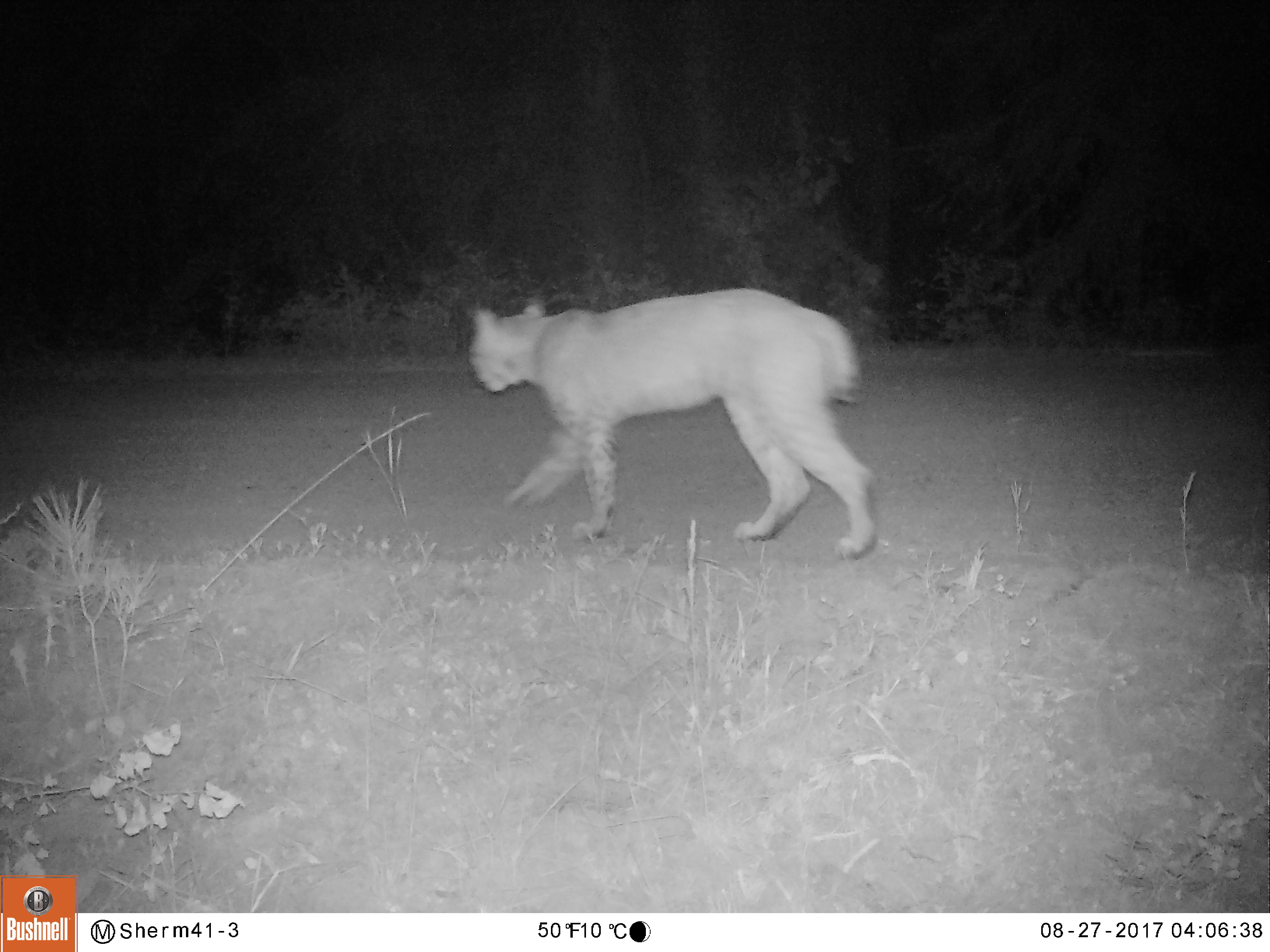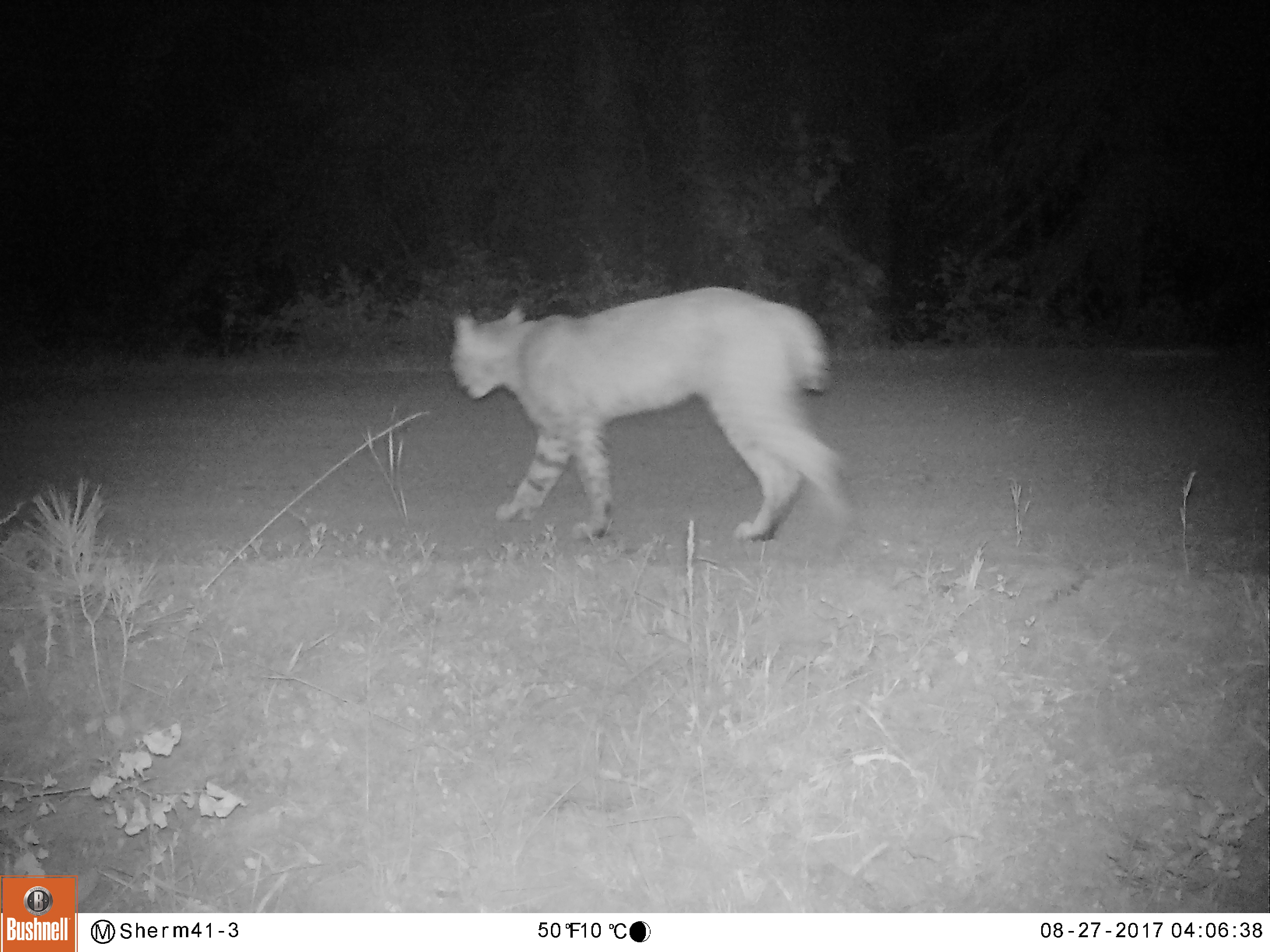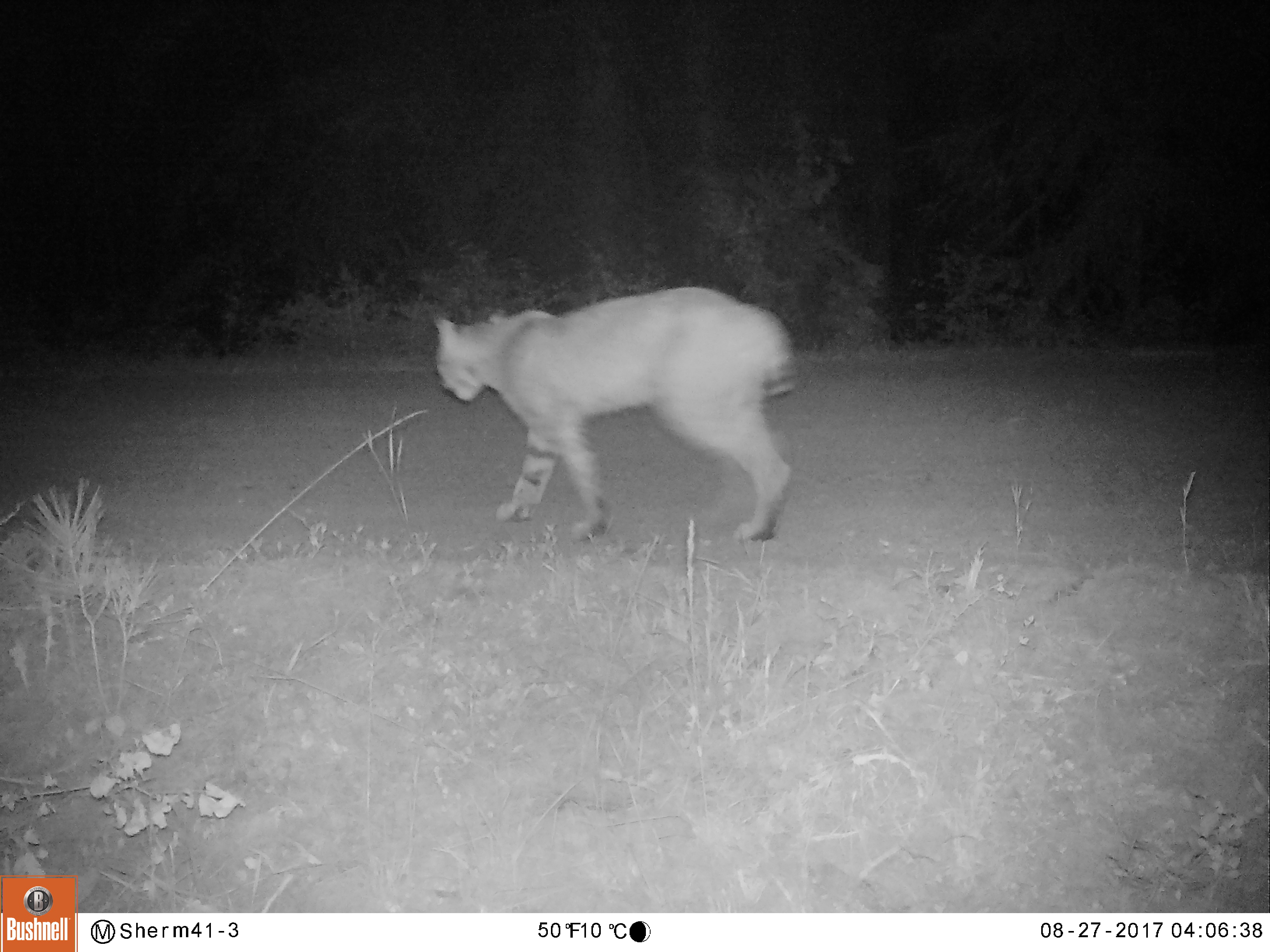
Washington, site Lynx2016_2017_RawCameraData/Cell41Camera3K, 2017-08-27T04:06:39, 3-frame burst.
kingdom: Animalia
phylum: Chordata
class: Mammalia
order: Carnivora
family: Felidae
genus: Lynx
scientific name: Lynx rufus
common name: bobcat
Lynx rufus (bobcat). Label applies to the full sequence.